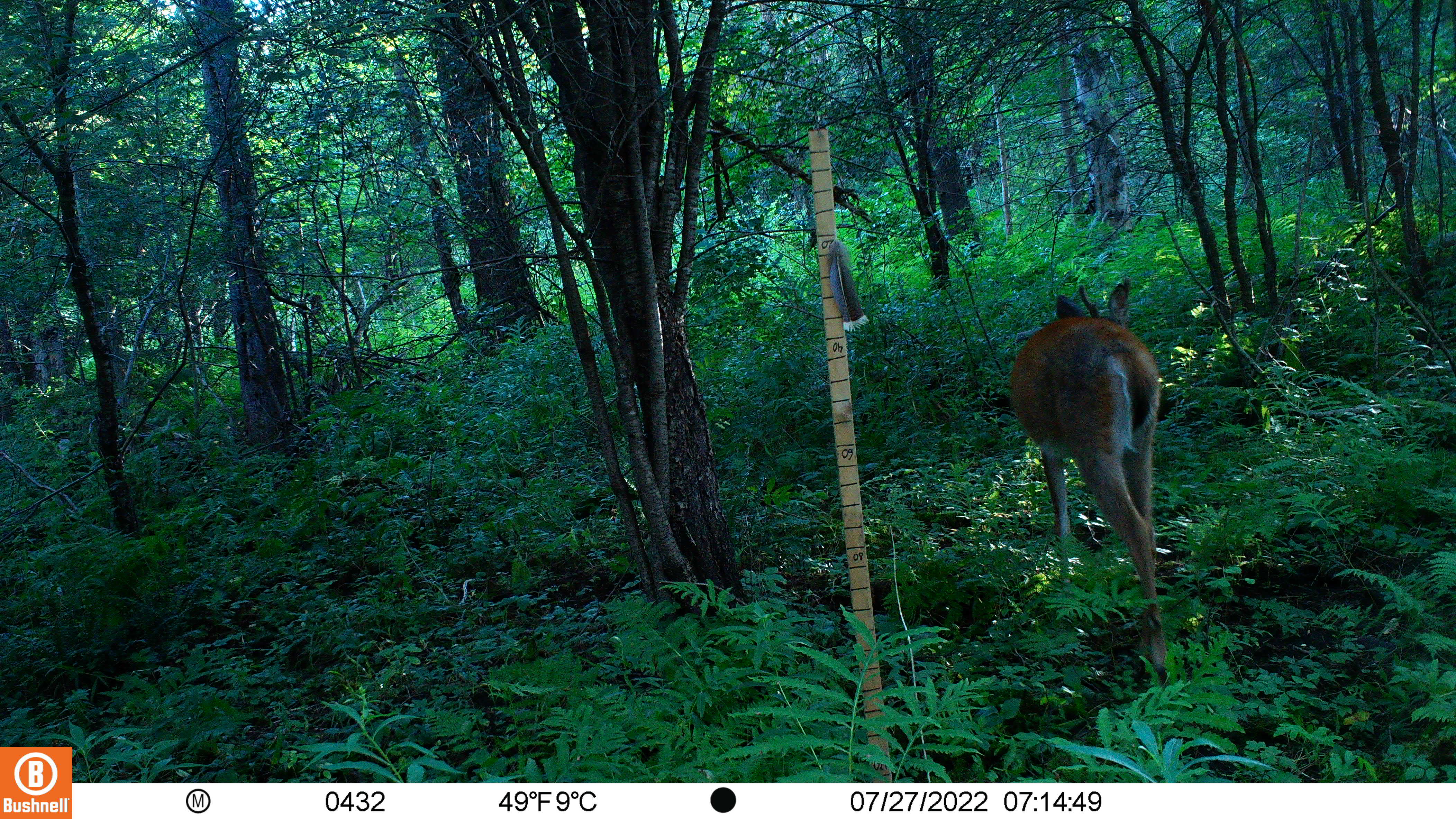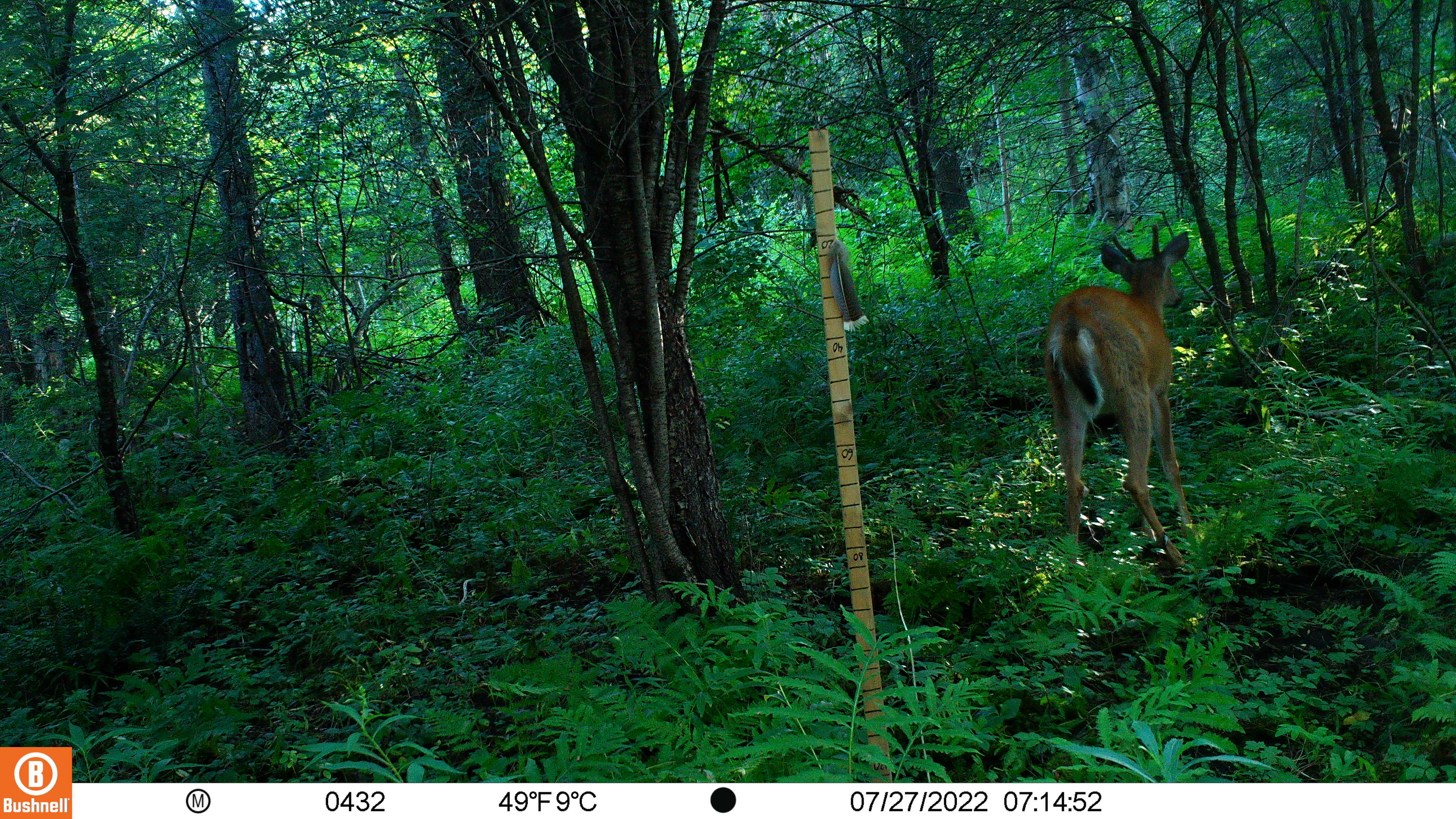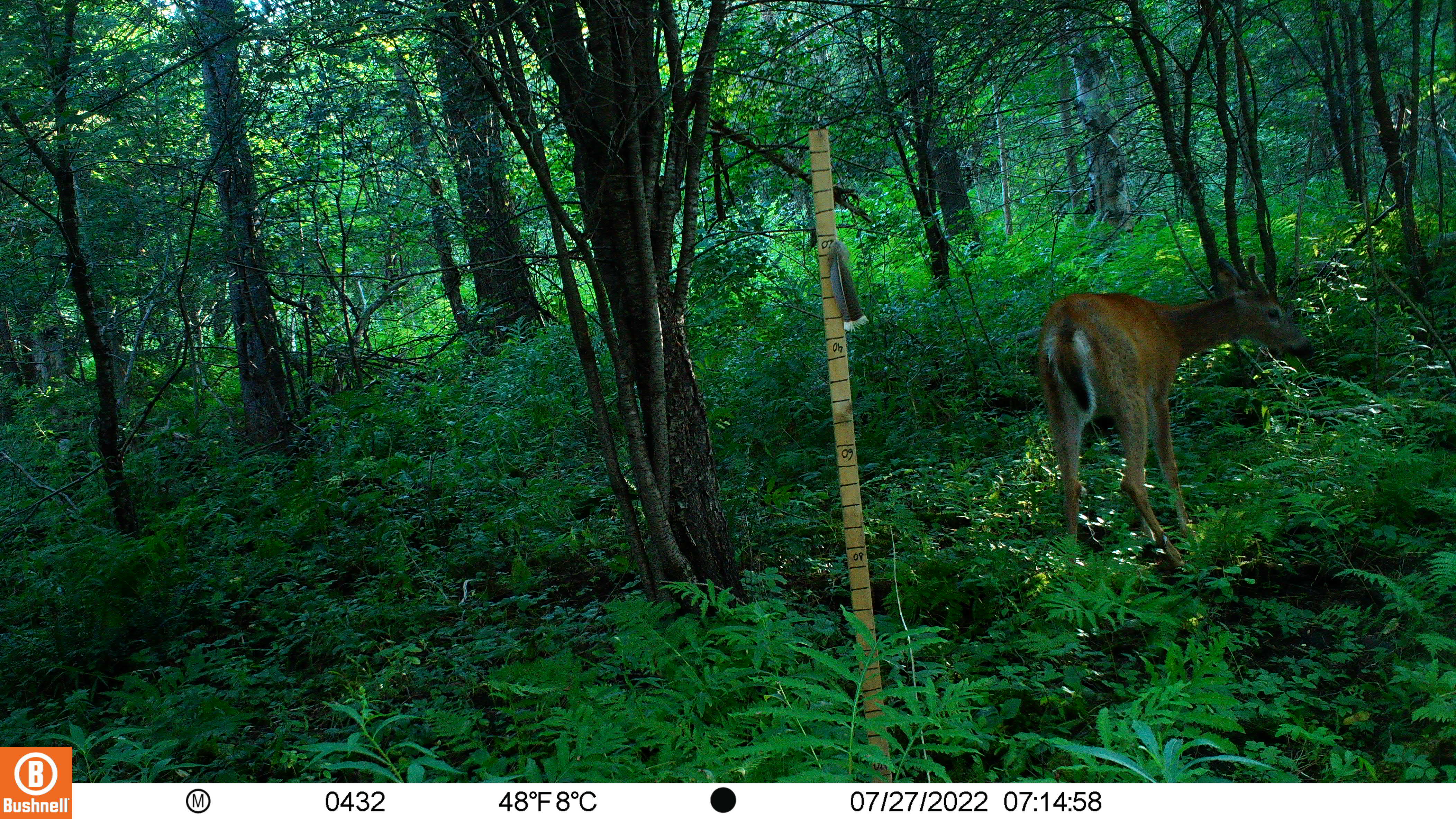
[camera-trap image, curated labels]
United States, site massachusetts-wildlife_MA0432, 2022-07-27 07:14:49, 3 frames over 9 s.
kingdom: Animalia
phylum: Chordata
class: Mammalia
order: Artiodactyla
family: Cervidae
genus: Odocoileus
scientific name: Odocoileus virginianus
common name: white-tailed deer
White-tailed deer (Odocoileus virginianus).